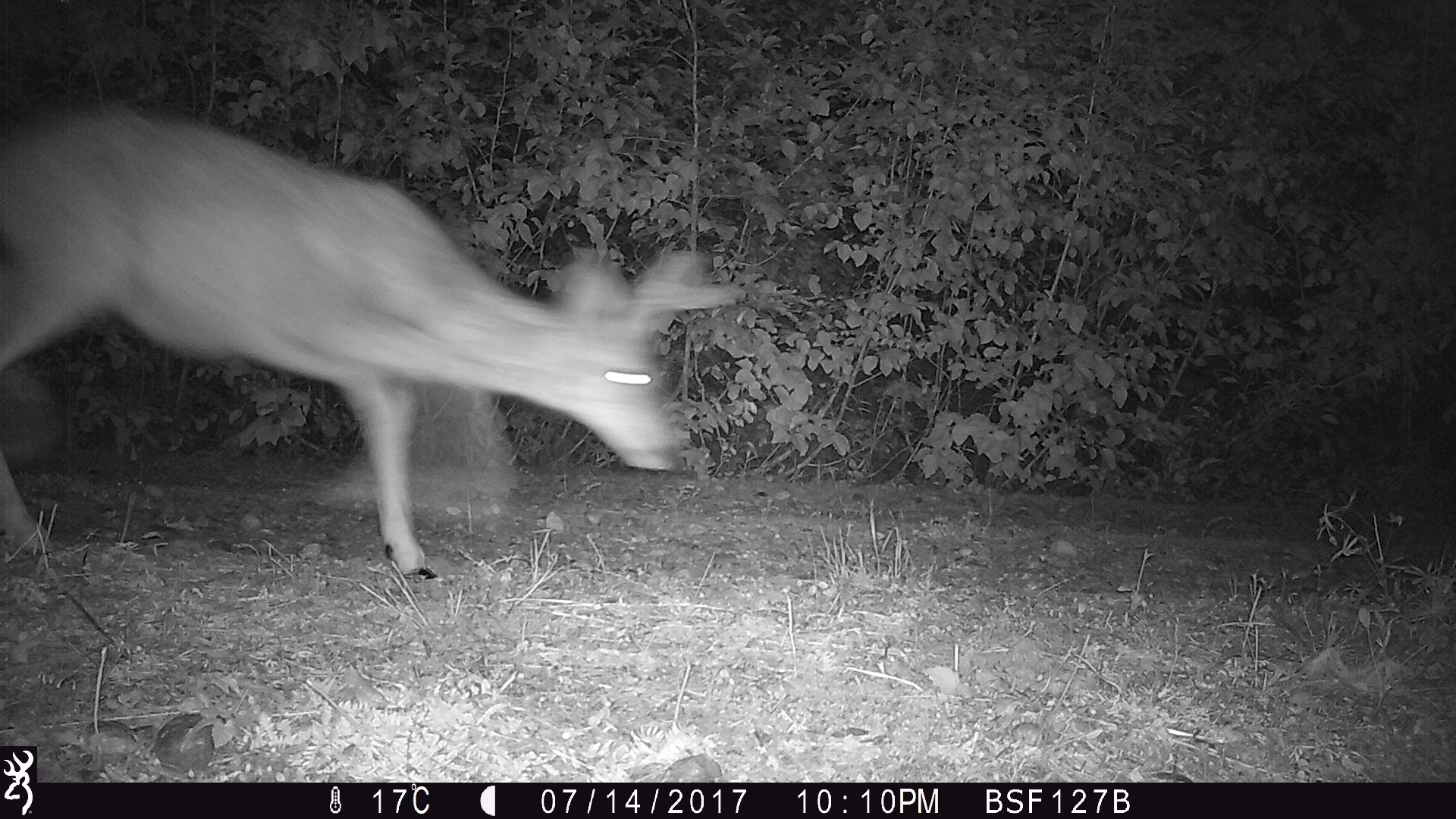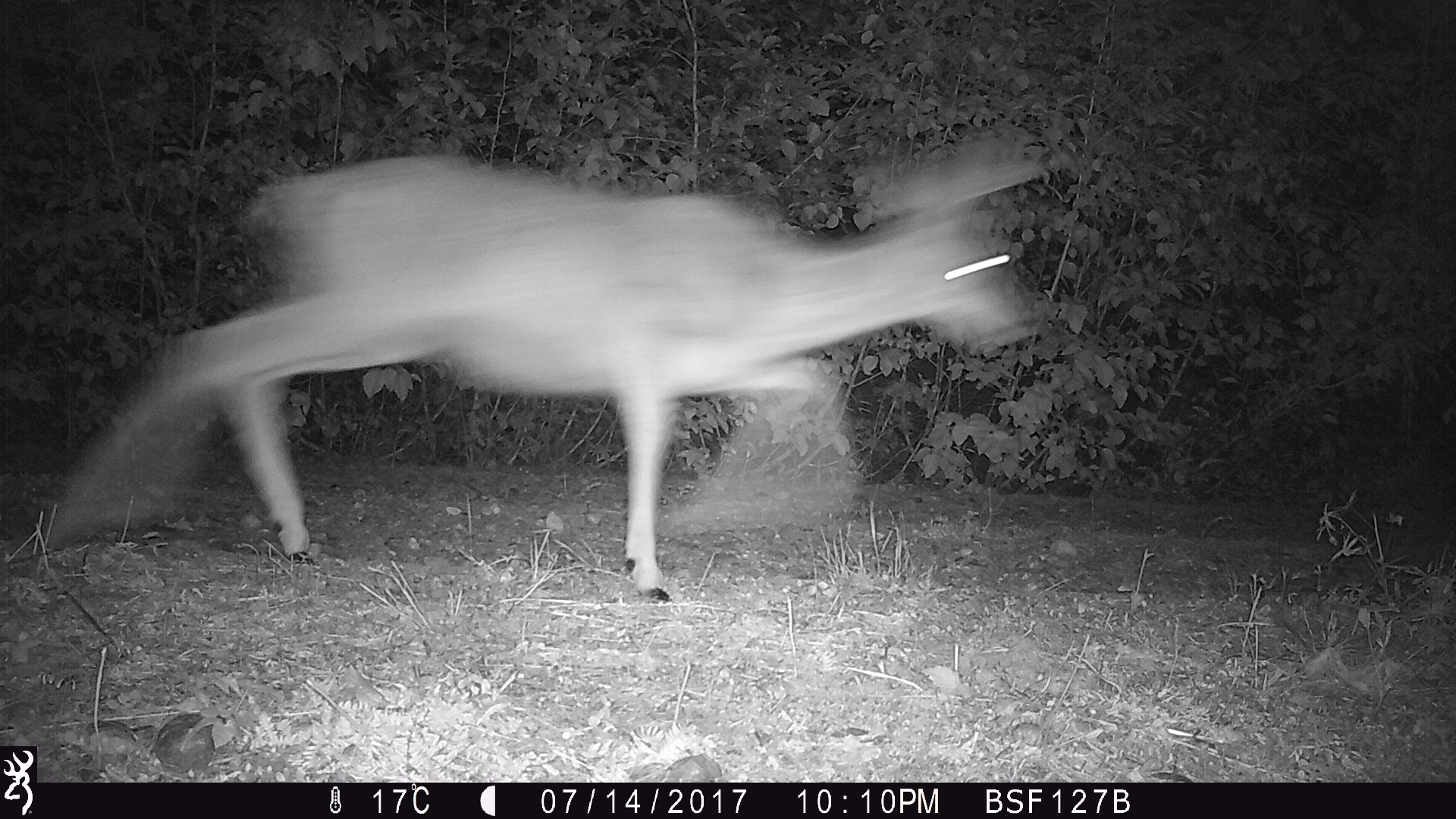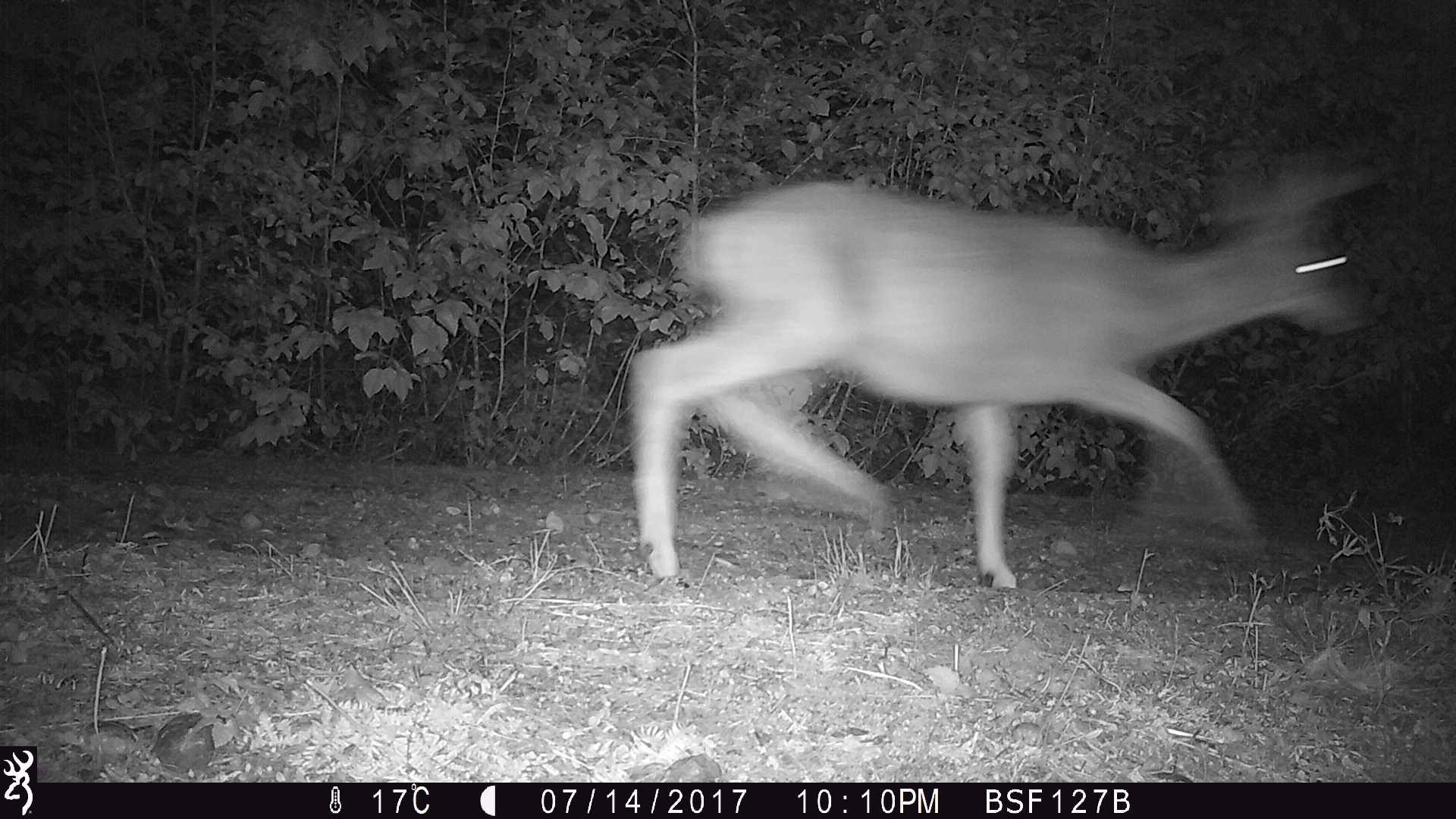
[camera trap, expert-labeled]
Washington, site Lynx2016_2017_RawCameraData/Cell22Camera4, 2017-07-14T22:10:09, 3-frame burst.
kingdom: Animalia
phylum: Chordata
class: Mammalia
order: Artiodactyla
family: Cervidae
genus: Odocoileus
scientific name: Odocoileus hemionus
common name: mule deer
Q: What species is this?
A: Odocoileus hemionus (mule deer).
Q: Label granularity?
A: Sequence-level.